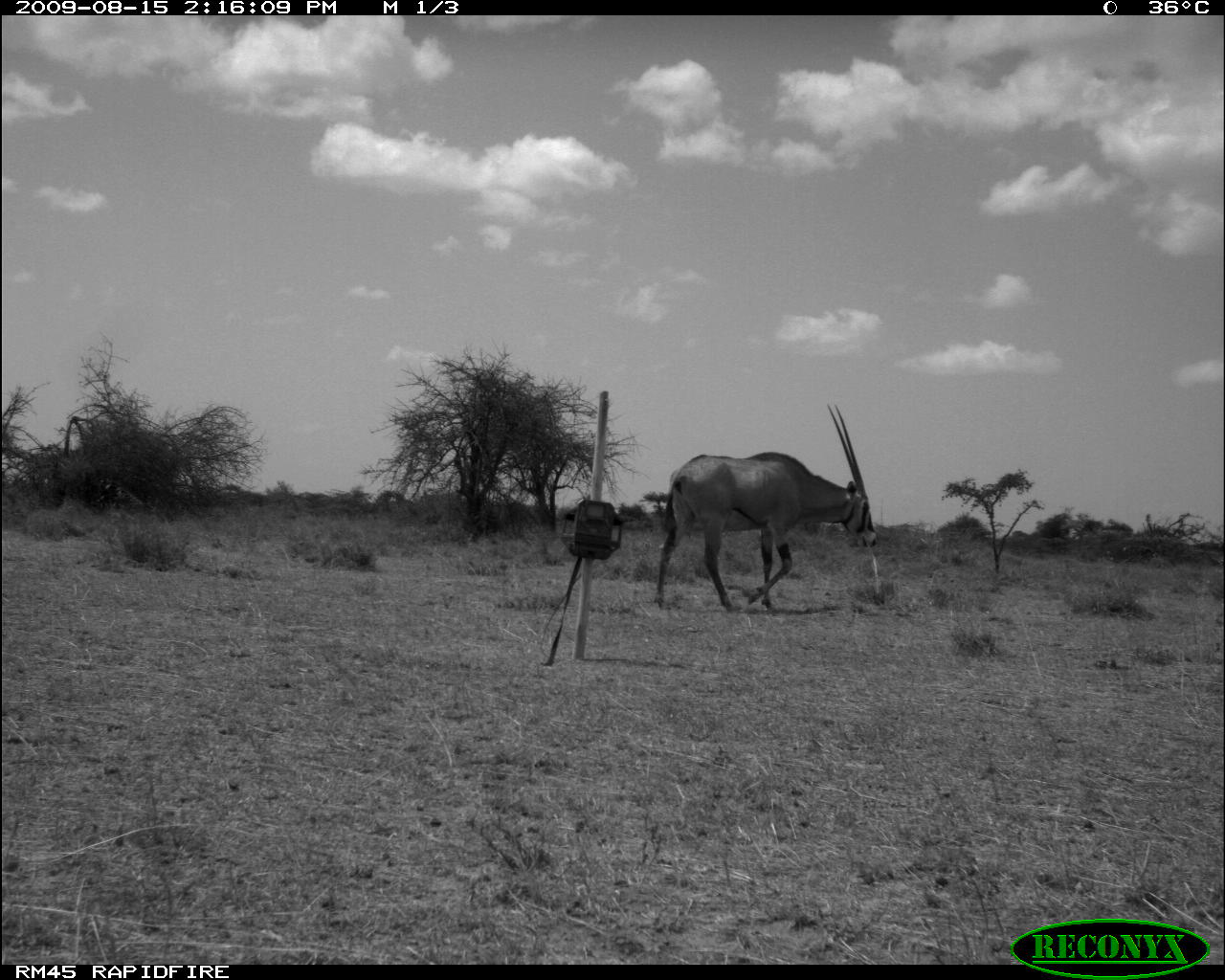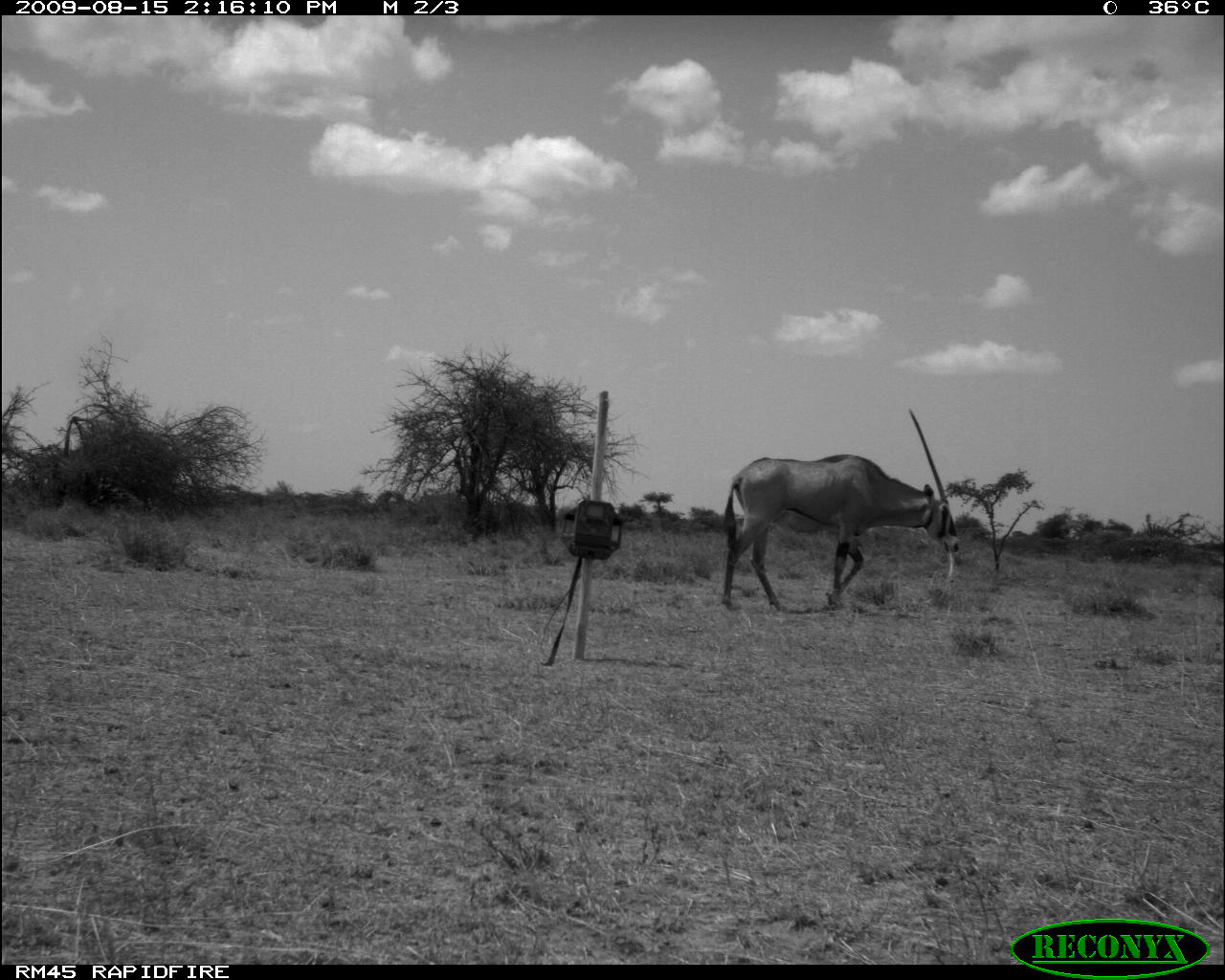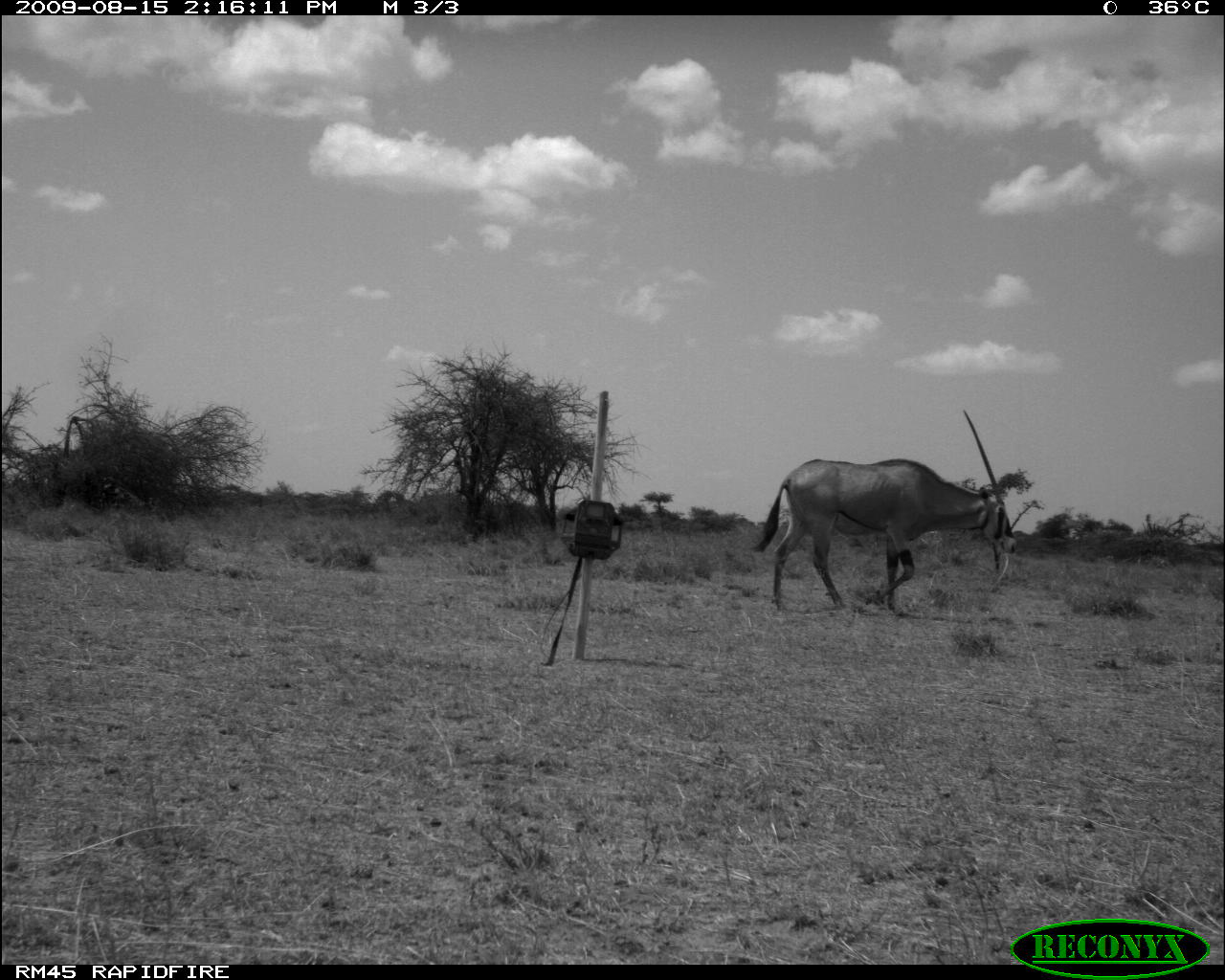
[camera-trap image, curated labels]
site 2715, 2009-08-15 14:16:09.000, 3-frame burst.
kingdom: Animalia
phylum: Chordata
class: Mammalia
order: Artiodactyla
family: Bovidae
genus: Oryx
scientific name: Oryx beisa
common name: east african oryx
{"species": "Oryx beisa (east african oryx)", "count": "1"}